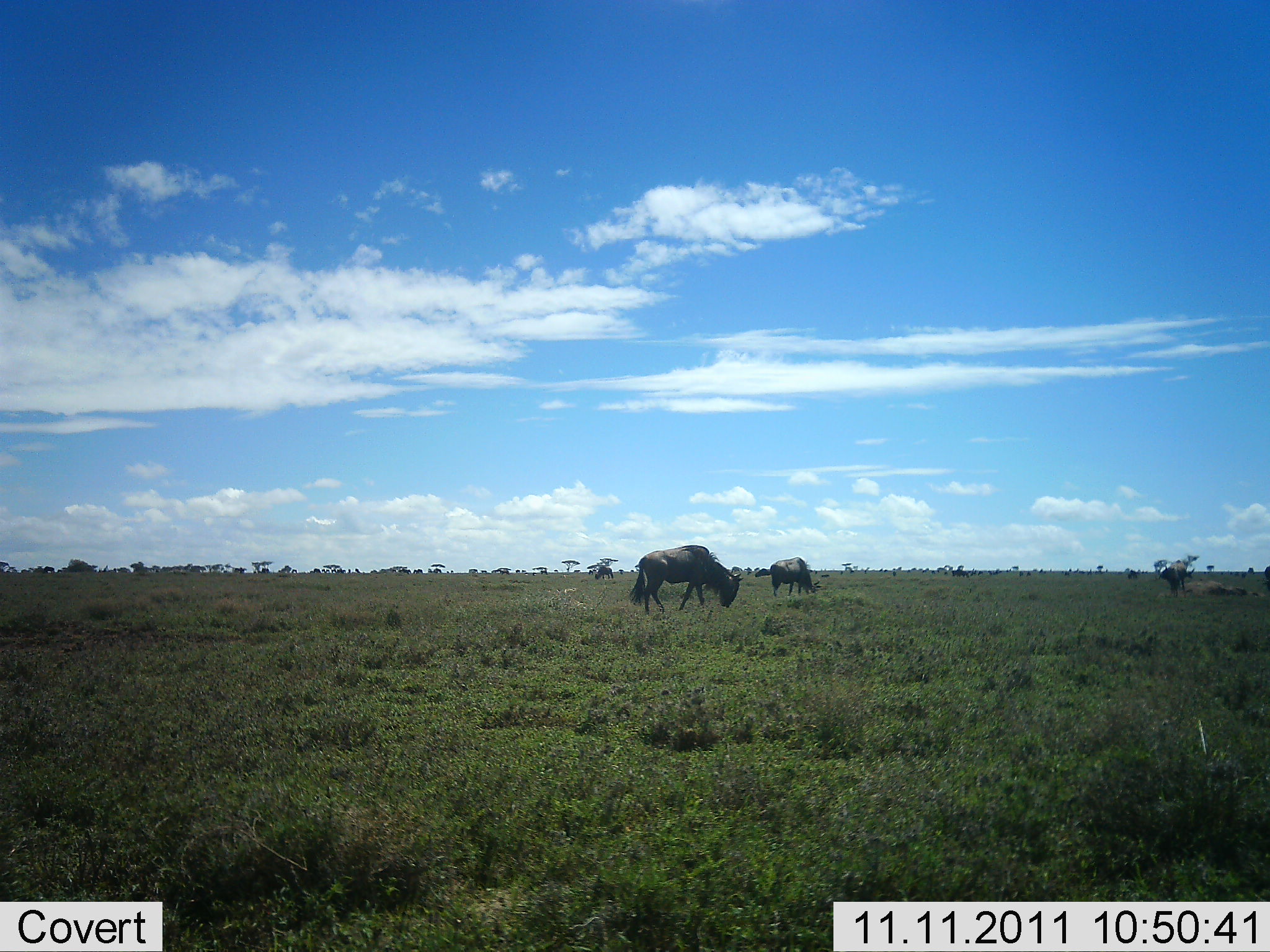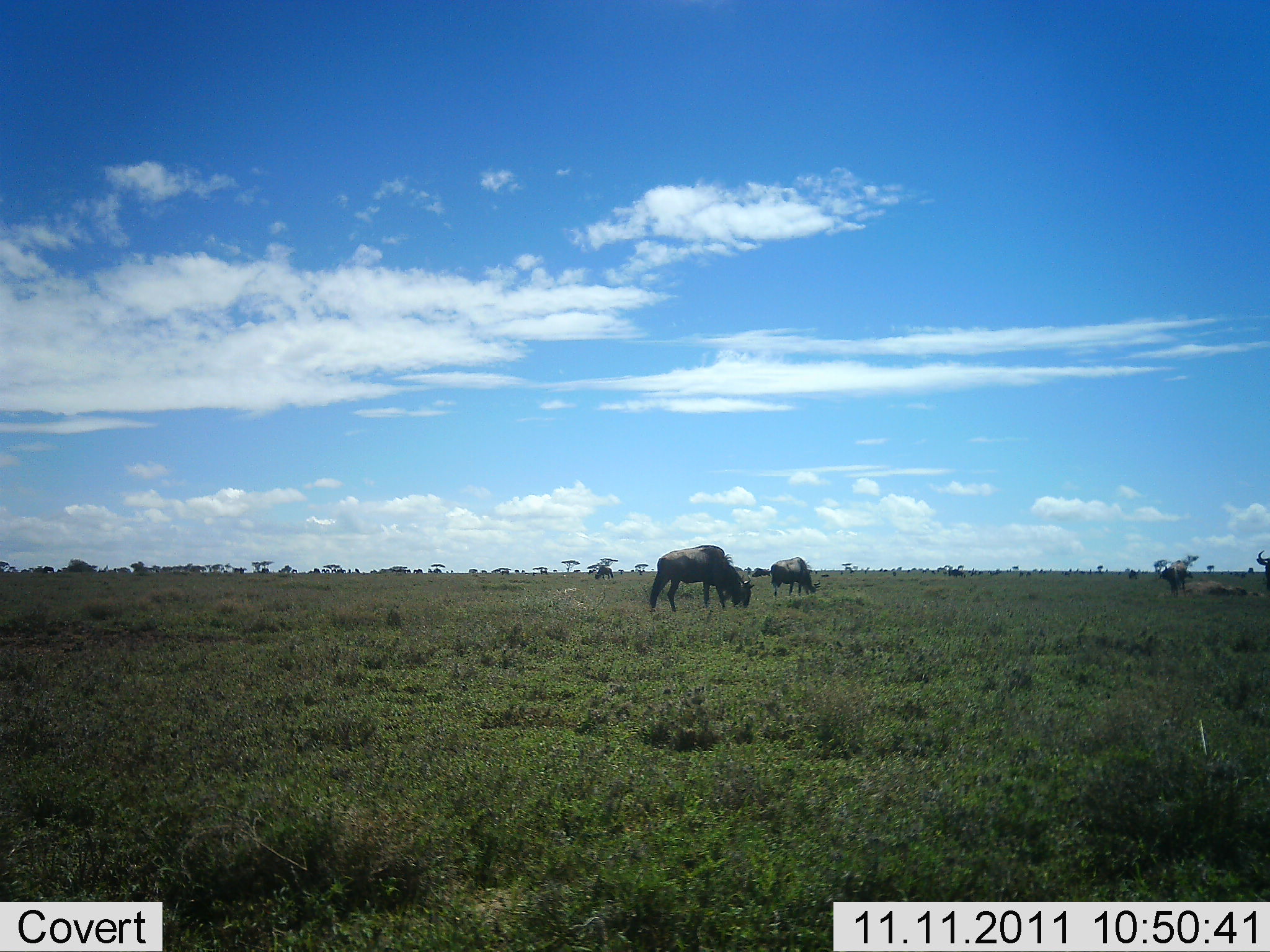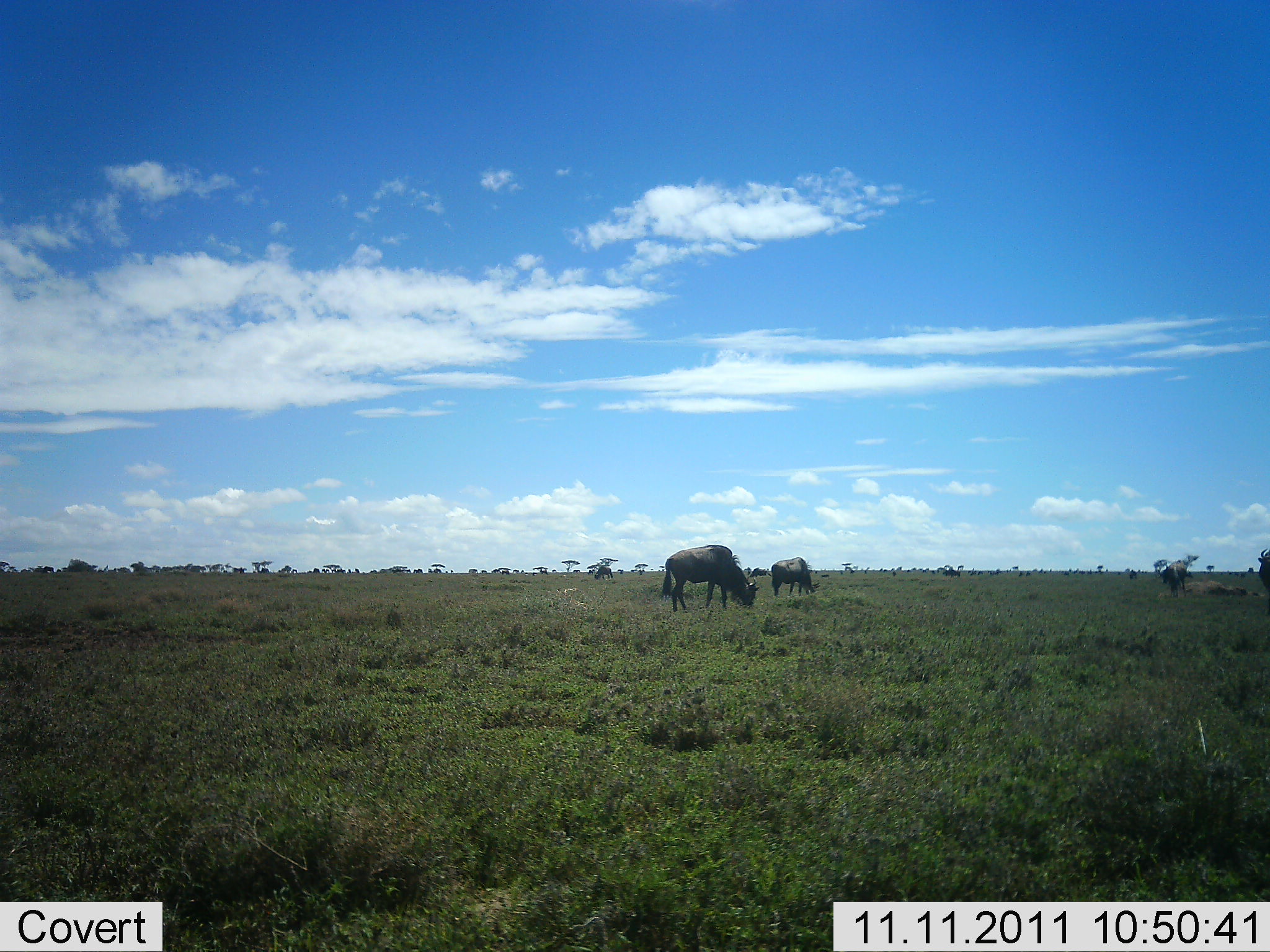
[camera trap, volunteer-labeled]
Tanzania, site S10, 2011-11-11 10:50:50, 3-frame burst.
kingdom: Animalia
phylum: Chordata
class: Mammalia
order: Artiodactyla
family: Bovidae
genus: Connochaetes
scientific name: Connochaetes taurinus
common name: blue wildebeest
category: wildebeest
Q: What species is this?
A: Wildebeest (blue wildebeest) (Connochaetes taurinus).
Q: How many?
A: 4.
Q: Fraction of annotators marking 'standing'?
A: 27%.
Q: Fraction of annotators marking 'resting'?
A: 0%.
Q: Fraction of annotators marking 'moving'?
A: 18%.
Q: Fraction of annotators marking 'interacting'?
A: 0%.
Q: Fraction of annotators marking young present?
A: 0%.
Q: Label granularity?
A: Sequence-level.